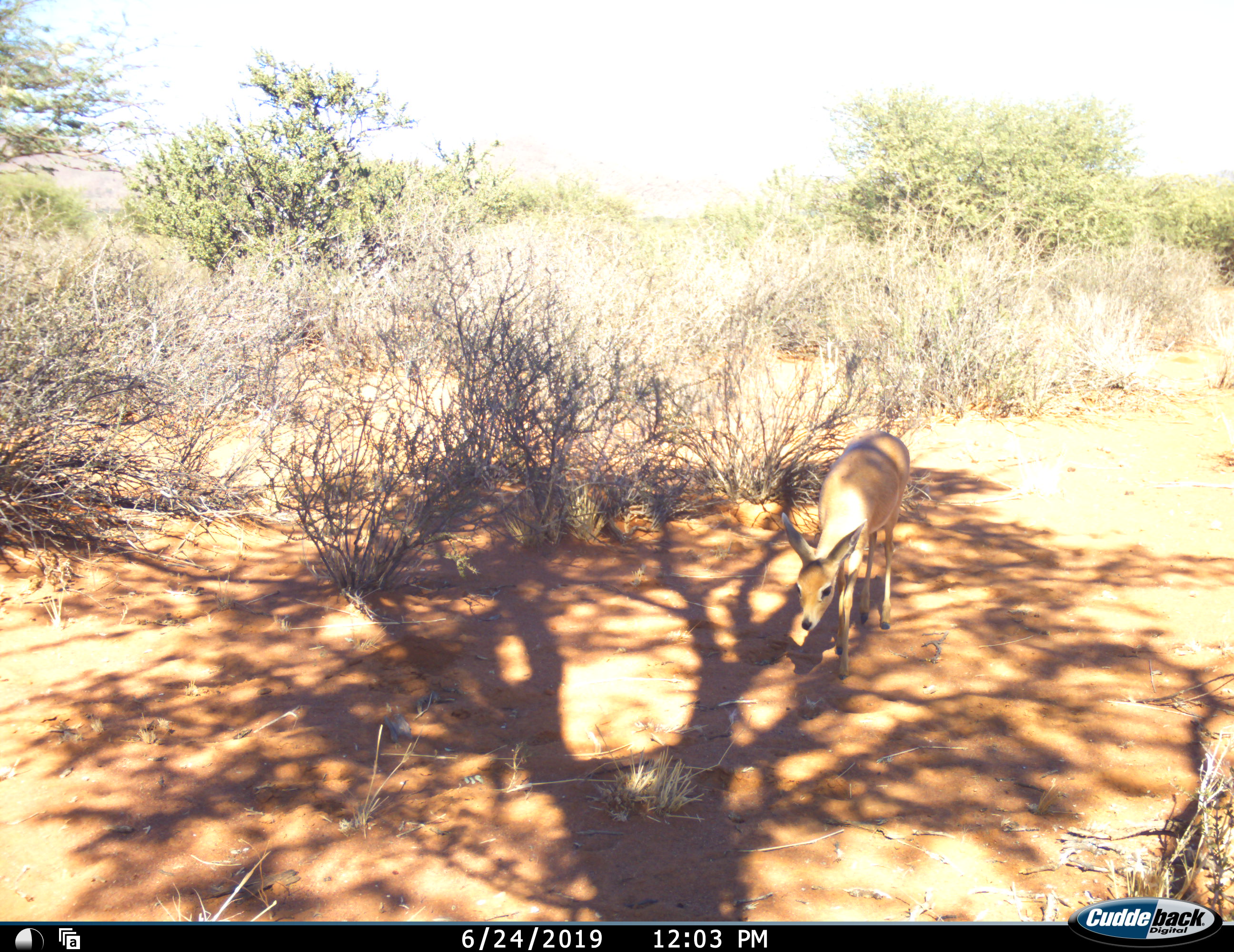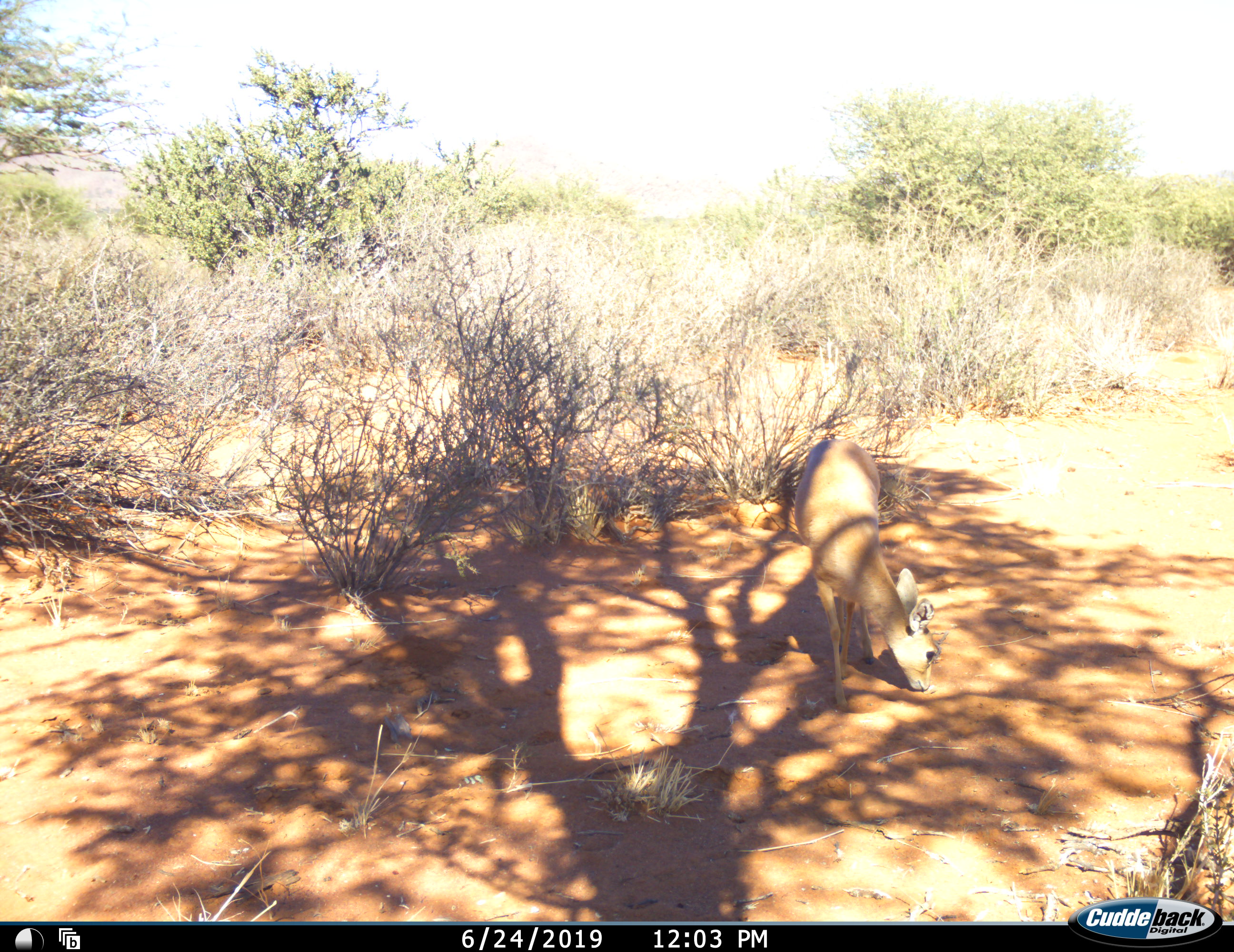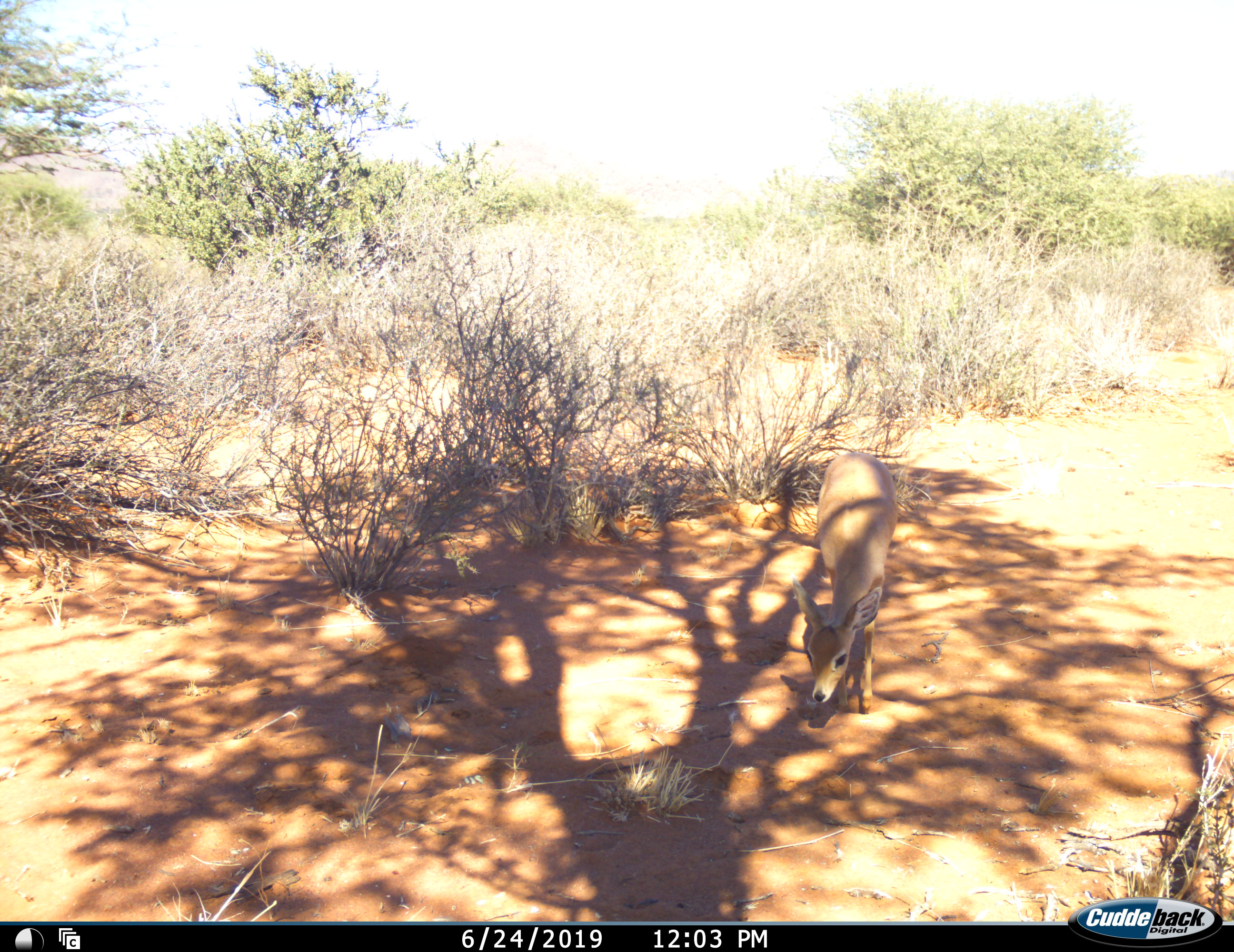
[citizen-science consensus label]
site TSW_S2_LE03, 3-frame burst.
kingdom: Animalia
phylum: Chordata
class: Mammalia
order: Artiodactyla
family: Bovidae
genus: Raphicerus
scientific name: Raphicerus campestris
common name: steenbok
Steenbok (Raphicerus campestris), count 1. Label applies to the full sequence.